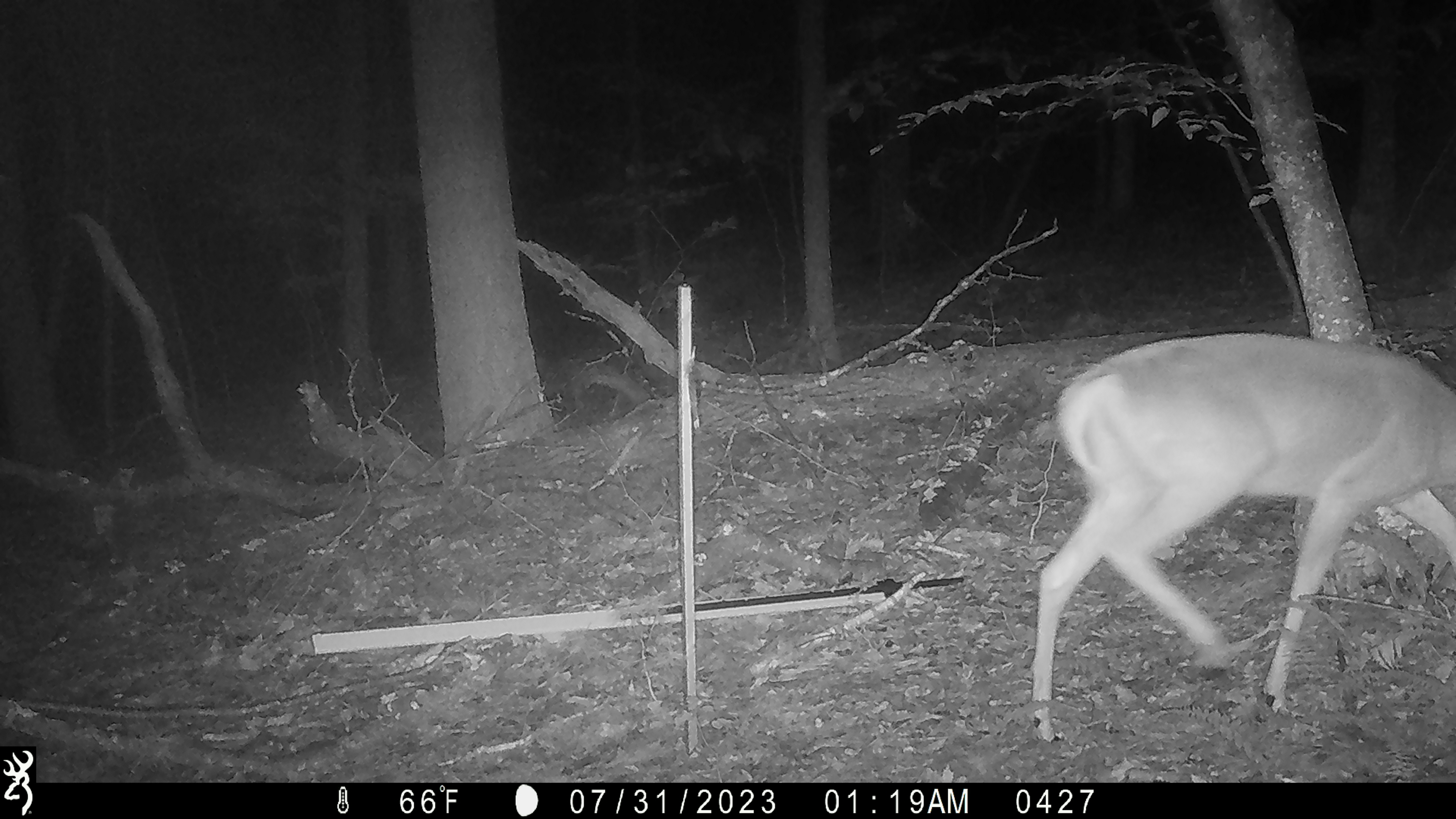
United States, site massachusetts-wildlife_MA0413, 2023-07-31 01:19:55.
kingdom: Animalia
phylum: Chordata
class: Mammalia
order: Artiodactyla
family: Cervidae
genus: Odocoileus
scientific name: Odocoileus virginianus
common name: white-tailed deer